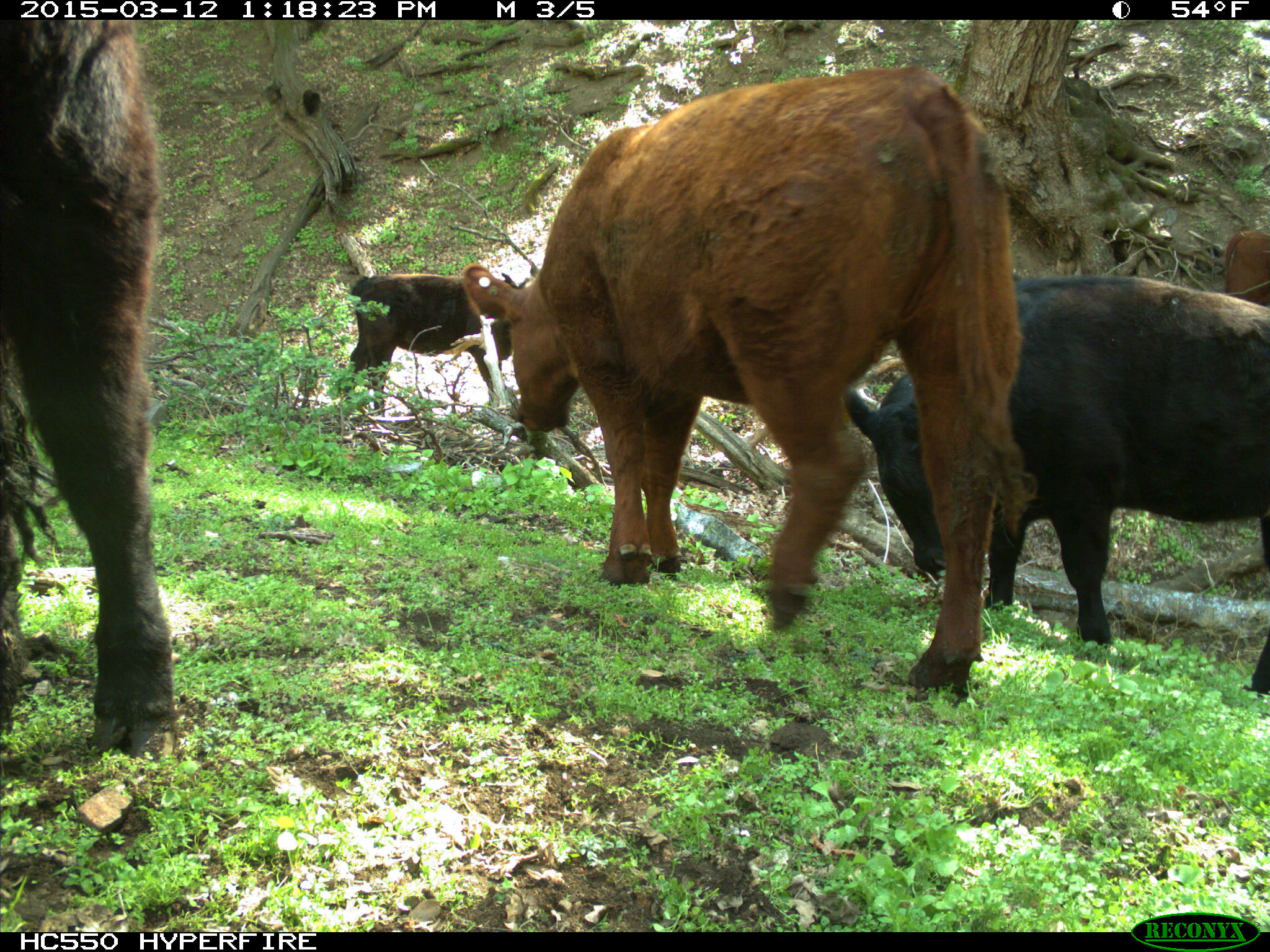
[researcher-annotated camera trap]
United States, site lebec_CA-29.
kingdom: Animalia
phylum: Chordata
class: Mammalia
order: Artiodactyla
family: Bovidae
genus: Bos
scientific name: Bos taurus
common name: domestic cow